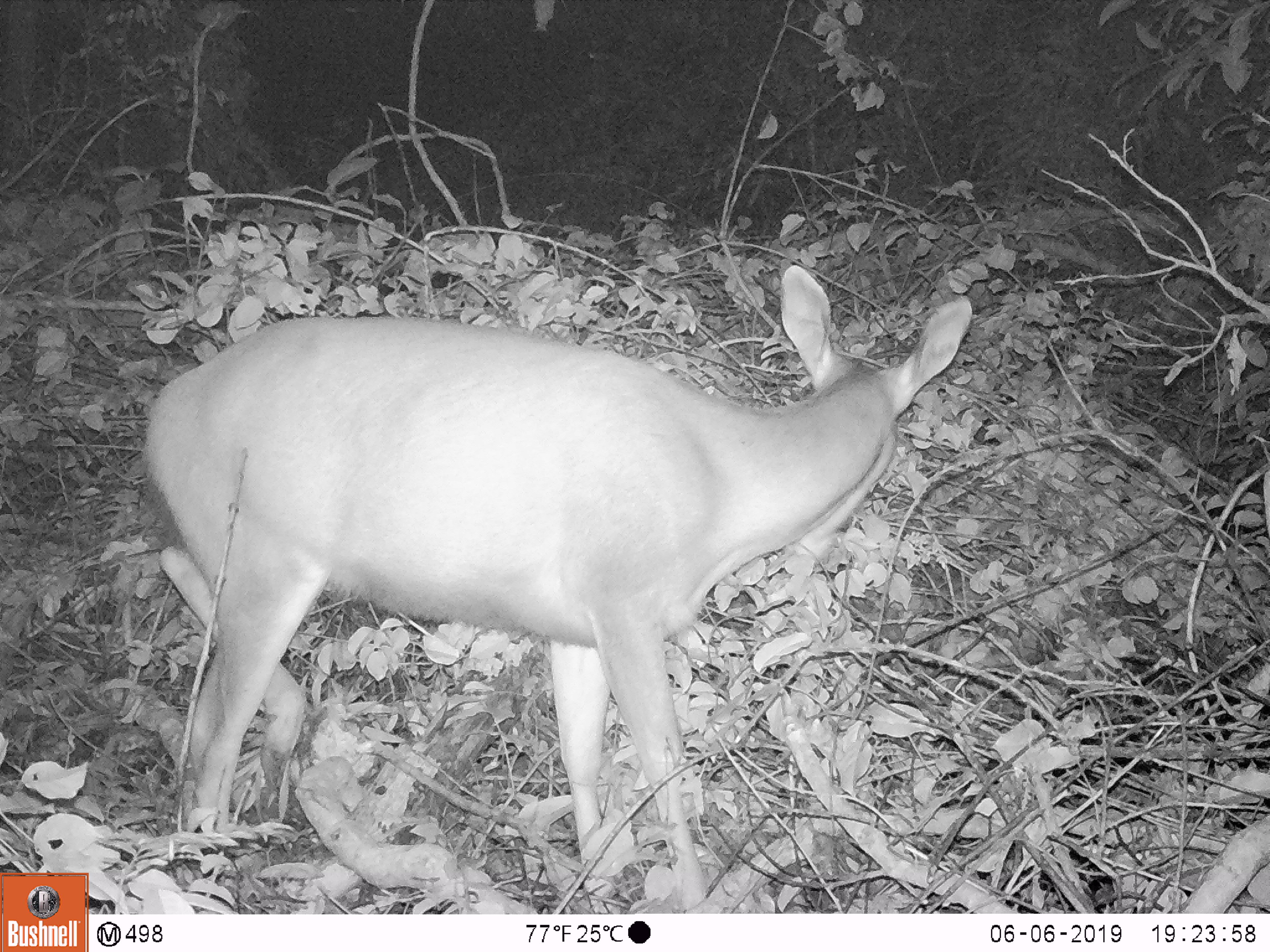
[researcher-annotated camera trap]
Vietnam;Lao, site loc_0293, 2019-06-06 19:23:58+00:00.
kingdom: Animalia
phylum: Chordata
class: Mammalia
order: Artiodactyla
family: Cervidae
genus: Rusa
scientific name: Rusa unicolor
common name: sambar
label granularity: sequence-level